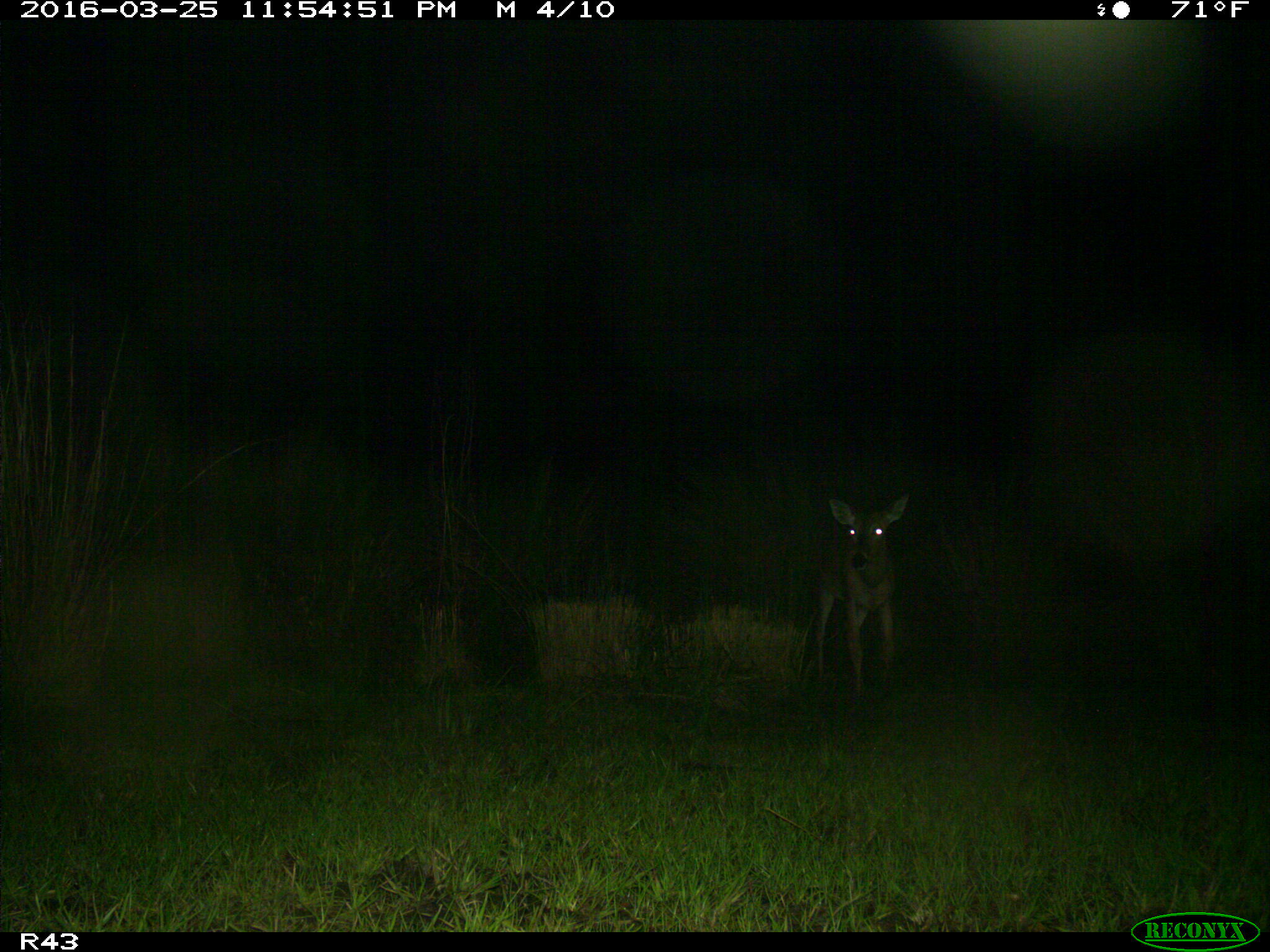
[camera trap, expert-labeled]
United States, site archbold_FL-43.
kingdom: Animalia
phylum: Chordata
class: Mammalia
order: Artiodactyla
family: Cervidae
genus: Odocoileus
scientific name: Odocoileus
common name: deer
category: unidentified deer